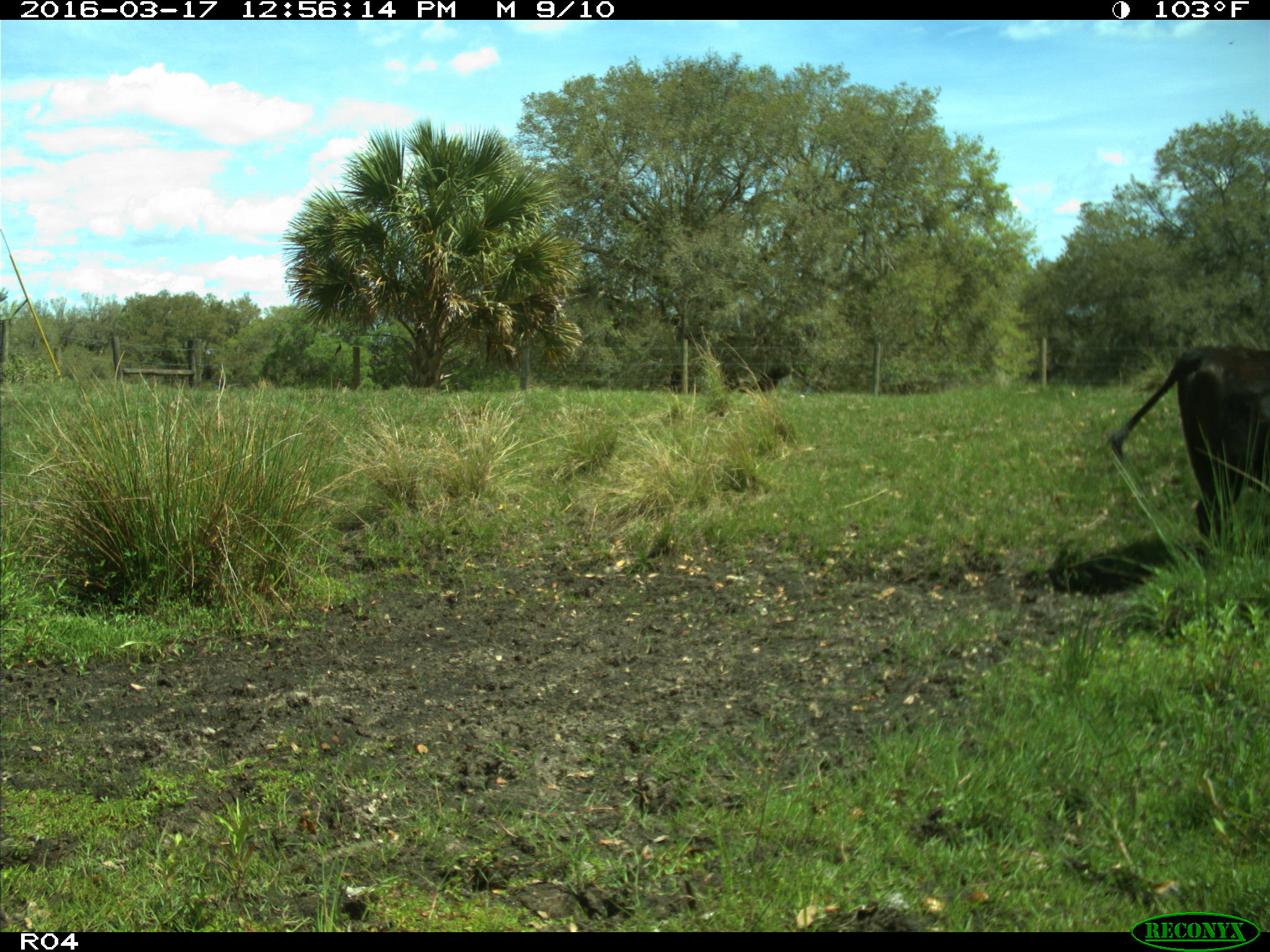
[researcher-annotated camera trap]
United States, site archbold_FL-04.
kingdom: Animalia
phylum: Chordata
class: Mammalia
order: Artiodactyla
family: Bovidae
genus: Bos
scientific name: Bos taurus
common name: domestic cow